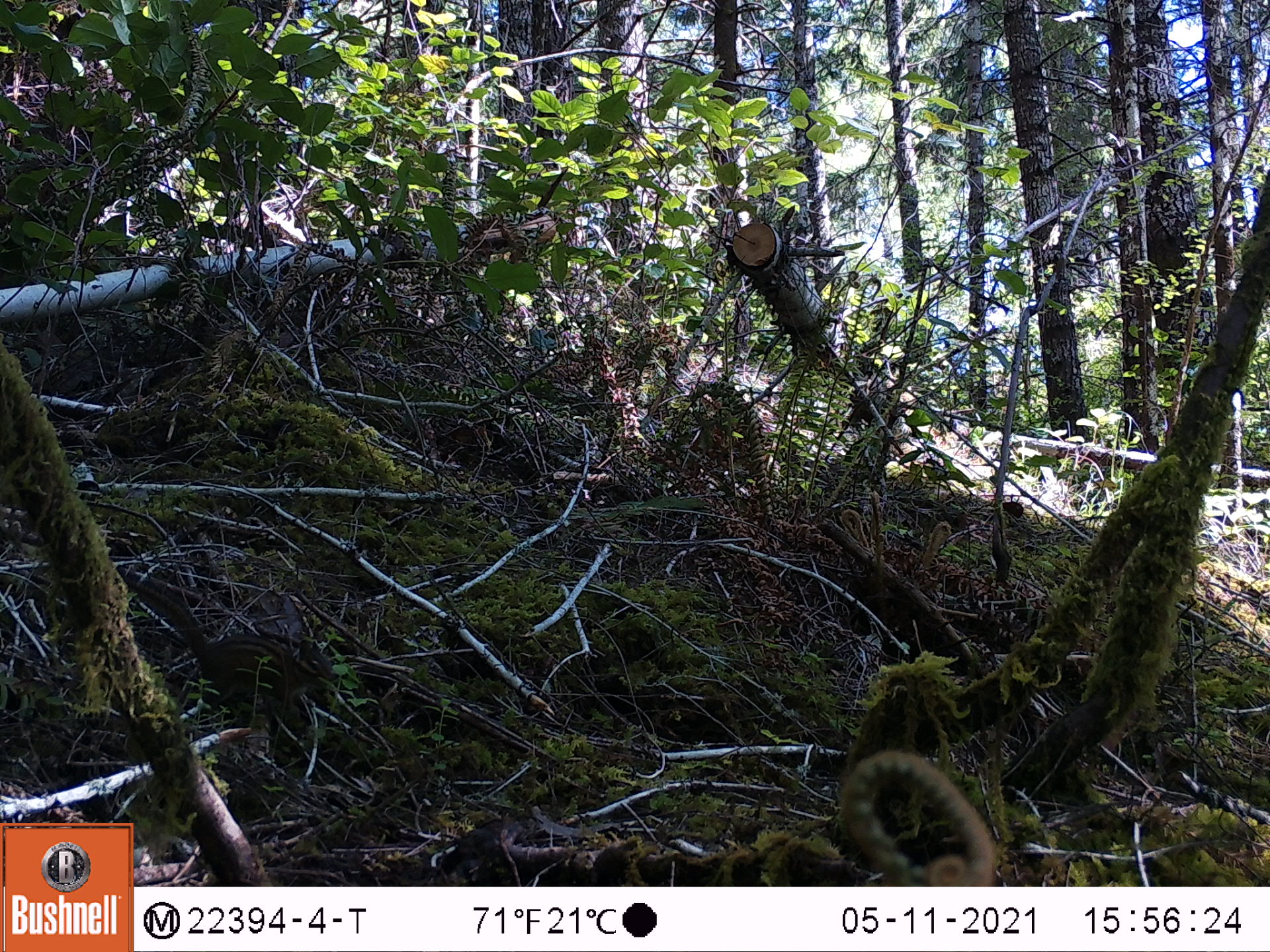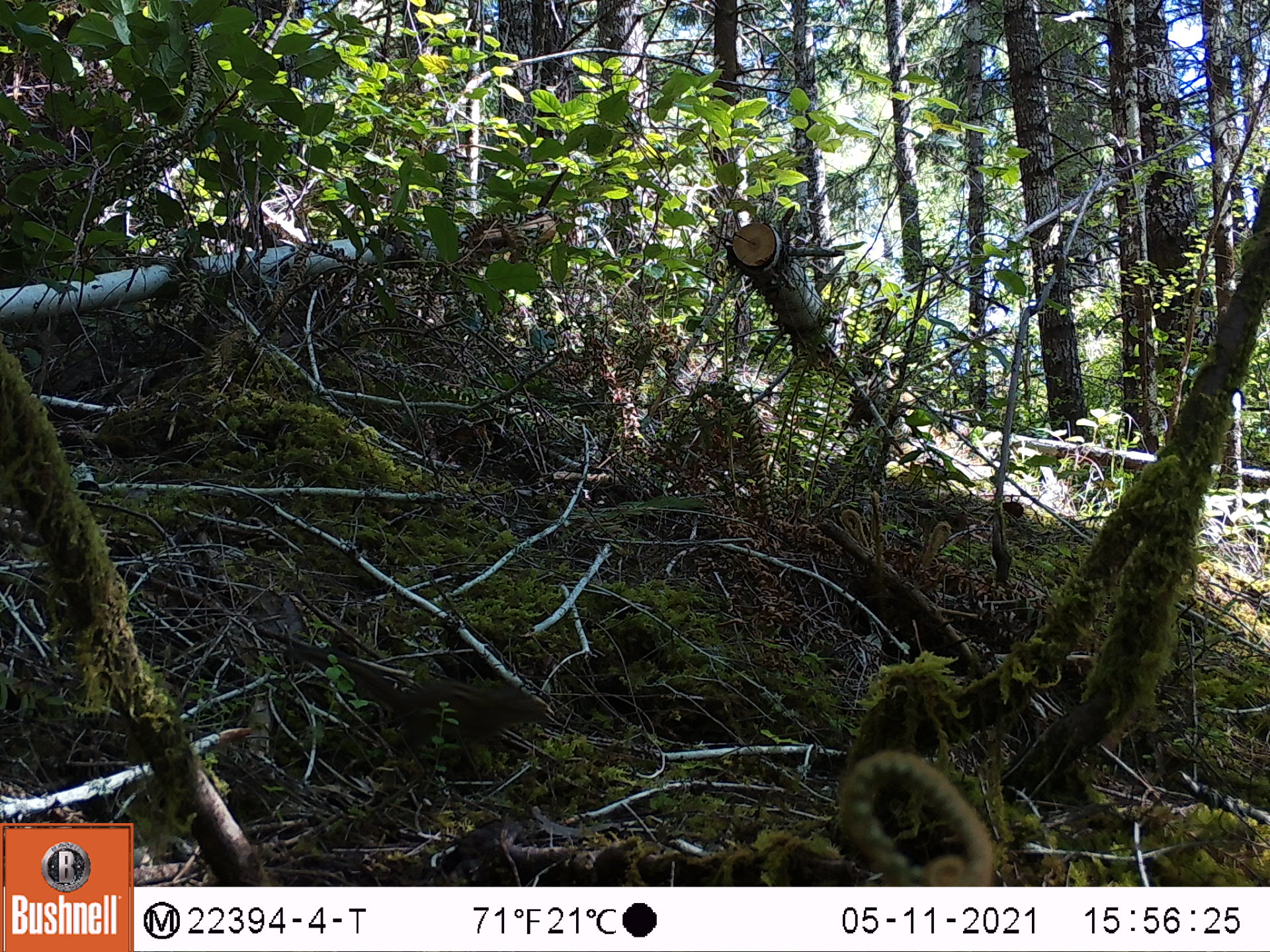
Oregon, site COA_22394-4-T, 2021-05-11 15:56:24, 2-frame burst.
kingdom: Animalia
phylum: Chordata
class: Mammalia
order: Rodentia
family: Sciuridae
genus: Neotamias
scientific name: Neotamias townsendii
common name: townsend's chipmunk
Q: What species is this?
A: Townsend's chipmunk (Neotamias townsendii).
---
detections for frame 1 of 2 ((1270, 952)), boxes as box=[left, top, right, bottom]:
townsend's chipmunk: box=[101, 539, 376, 744]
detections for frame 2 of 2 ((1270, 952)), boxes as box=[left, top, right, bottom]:
townsend's chipmunk: box=[260, 600, 584, 790]